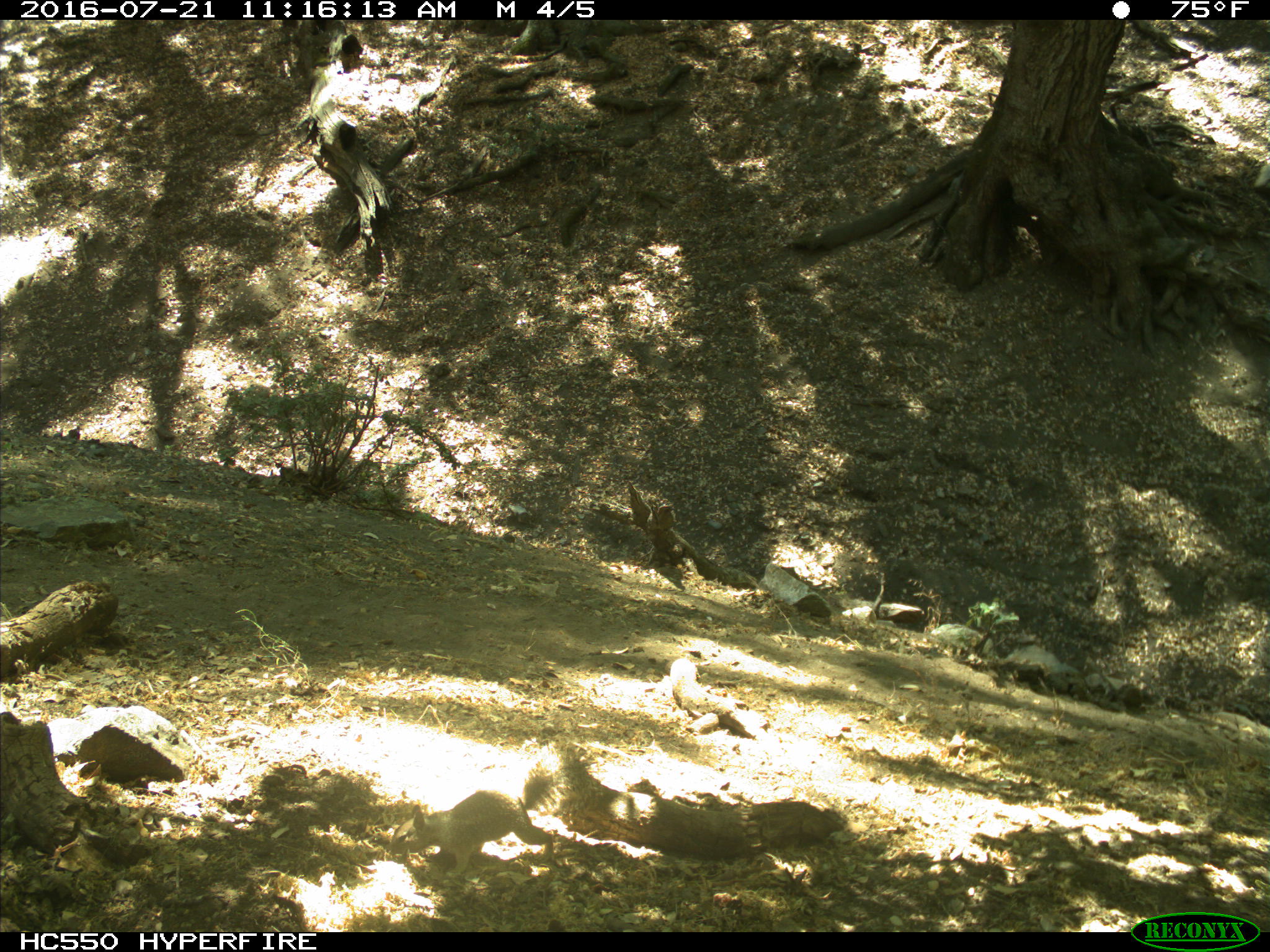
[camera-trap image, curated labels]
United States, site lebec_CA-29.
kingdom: Animalia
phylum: Chordata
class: Mammalia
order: Rodentia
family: Sciuridae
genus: Otospermophilus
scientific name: Otospermophilus beecheyi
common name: california ground squirrel